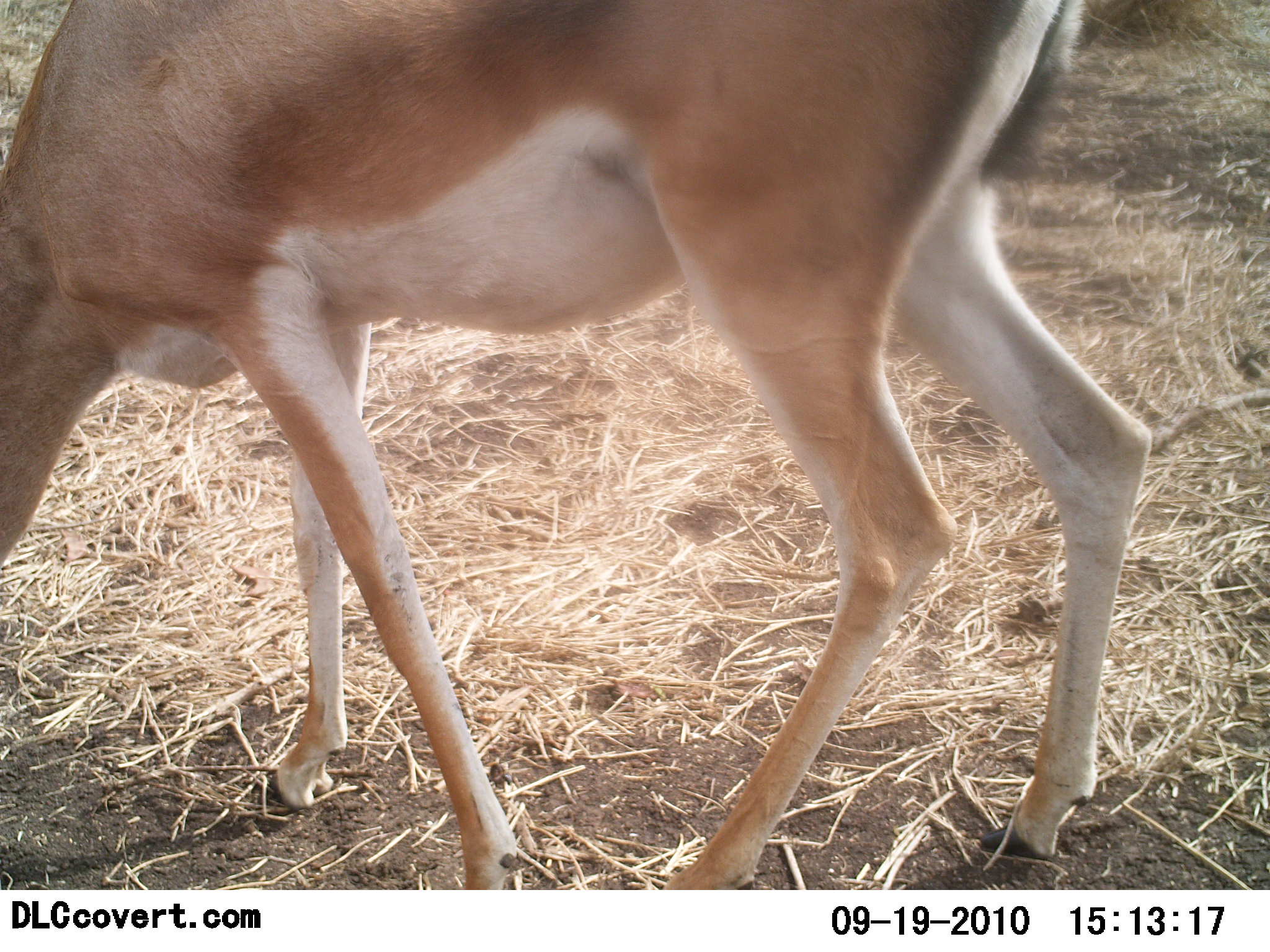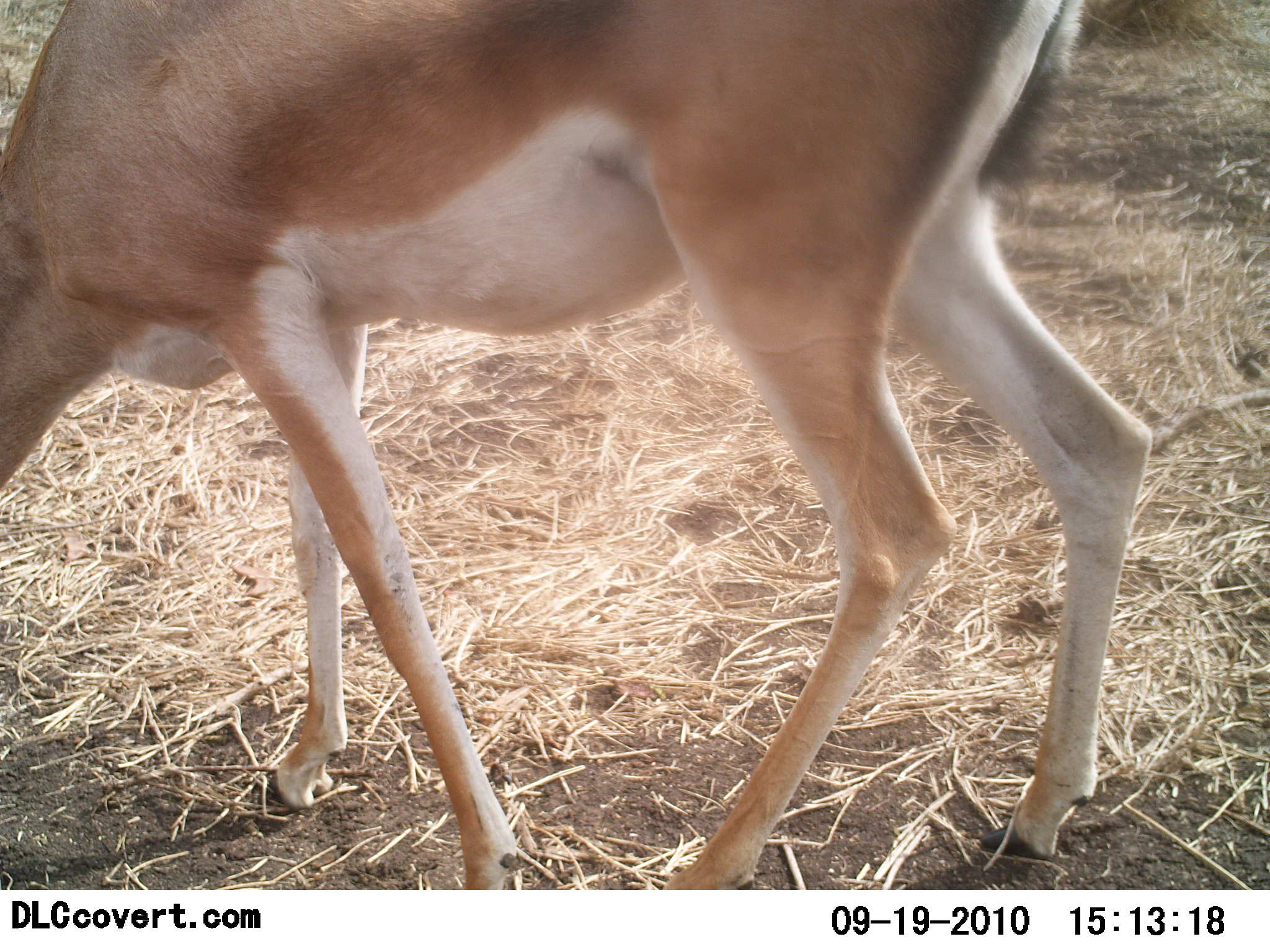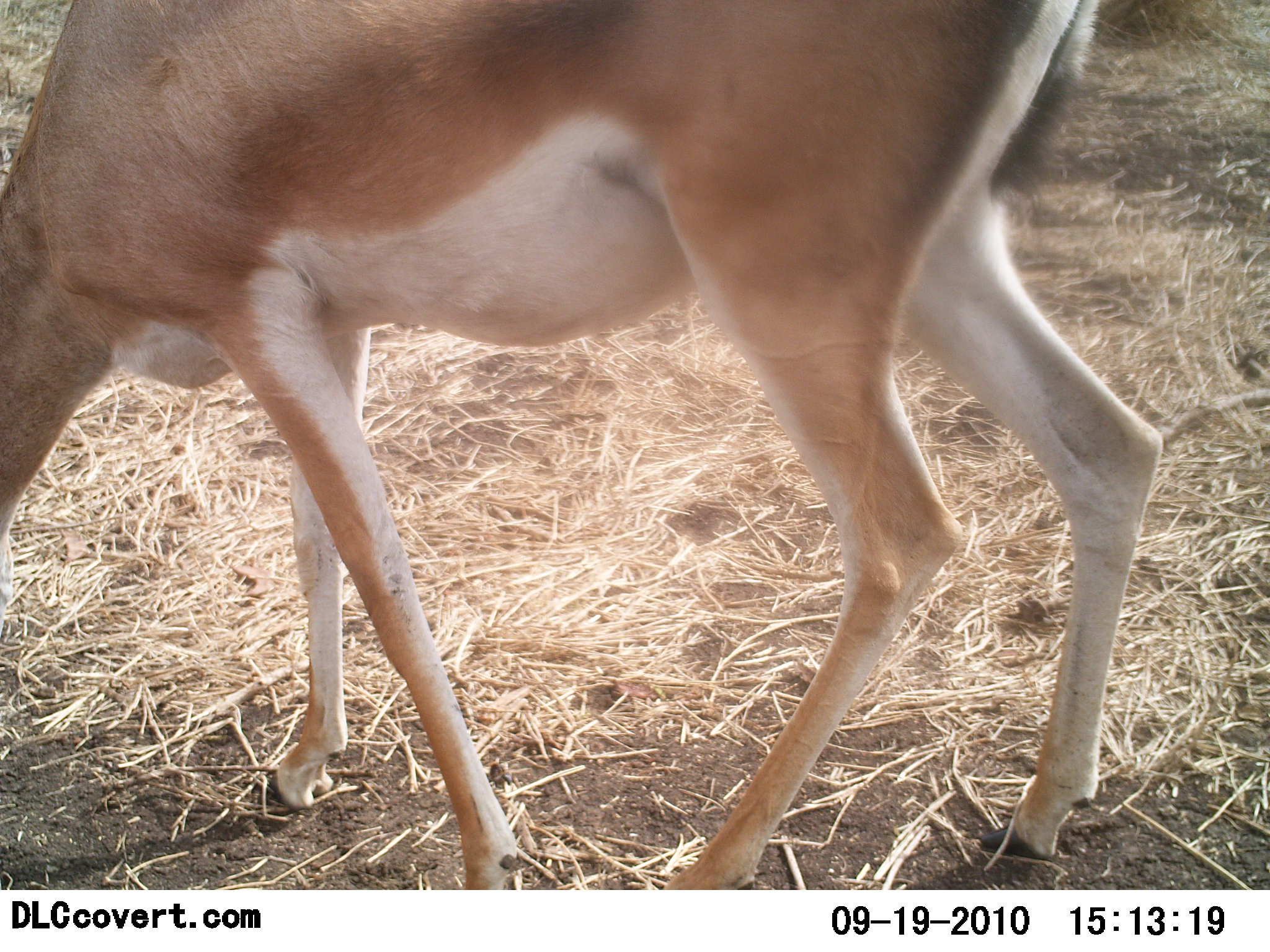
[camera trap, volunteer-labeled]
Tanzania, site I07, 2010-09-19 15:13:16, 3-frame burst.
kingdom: Animalia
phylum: Chordata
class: Mammalia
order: Artiodactyla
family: Bovidae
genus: Nanger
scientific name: Nanger granti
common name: grant's gazelle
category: gazellegrants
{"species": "gazellegrants (grant's gazelle) (Nanger granti)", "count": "1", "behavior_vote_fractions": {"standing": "23%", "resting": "0%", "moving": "0%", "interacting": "0%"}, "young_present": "0%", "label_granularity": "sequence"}